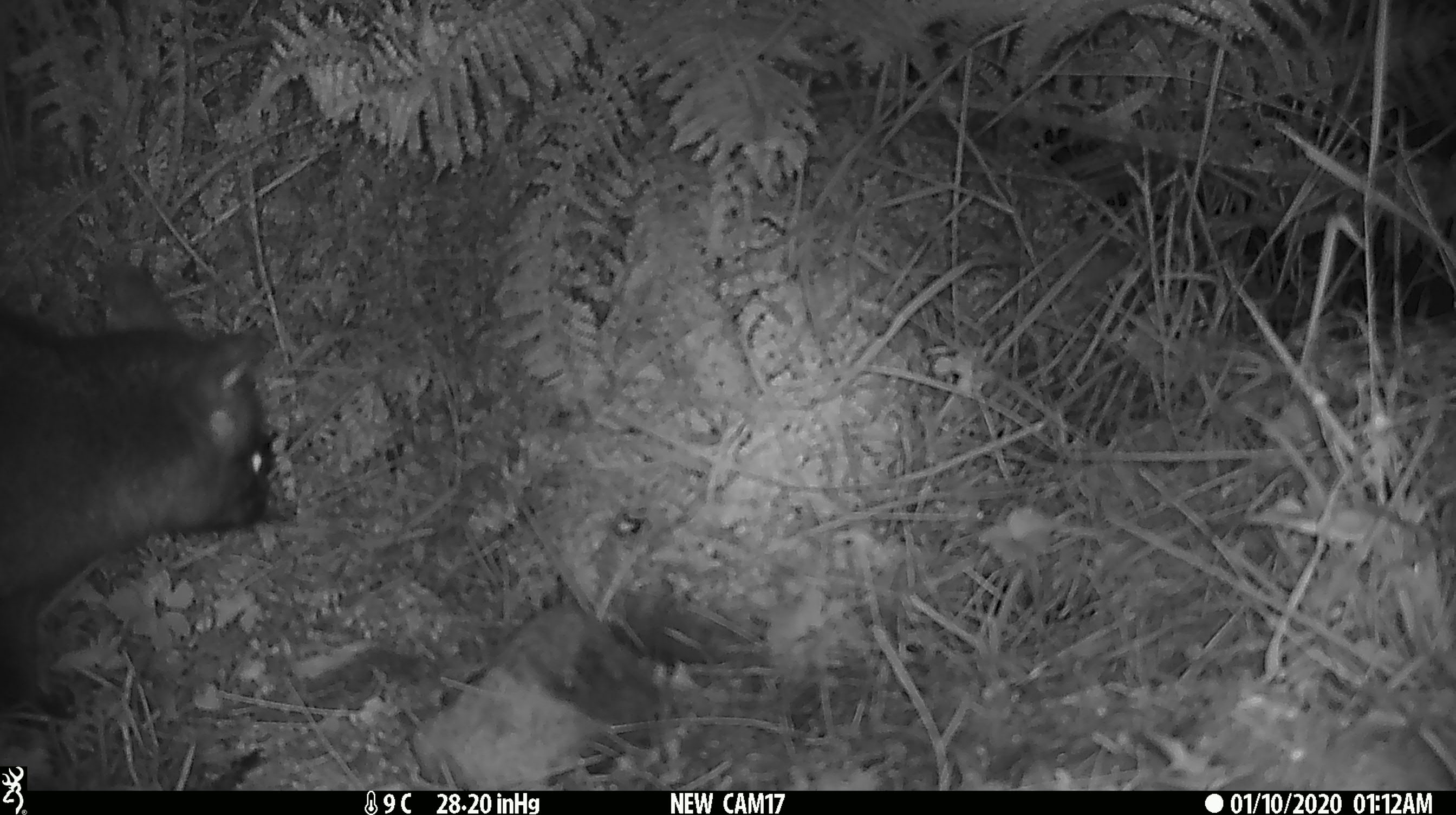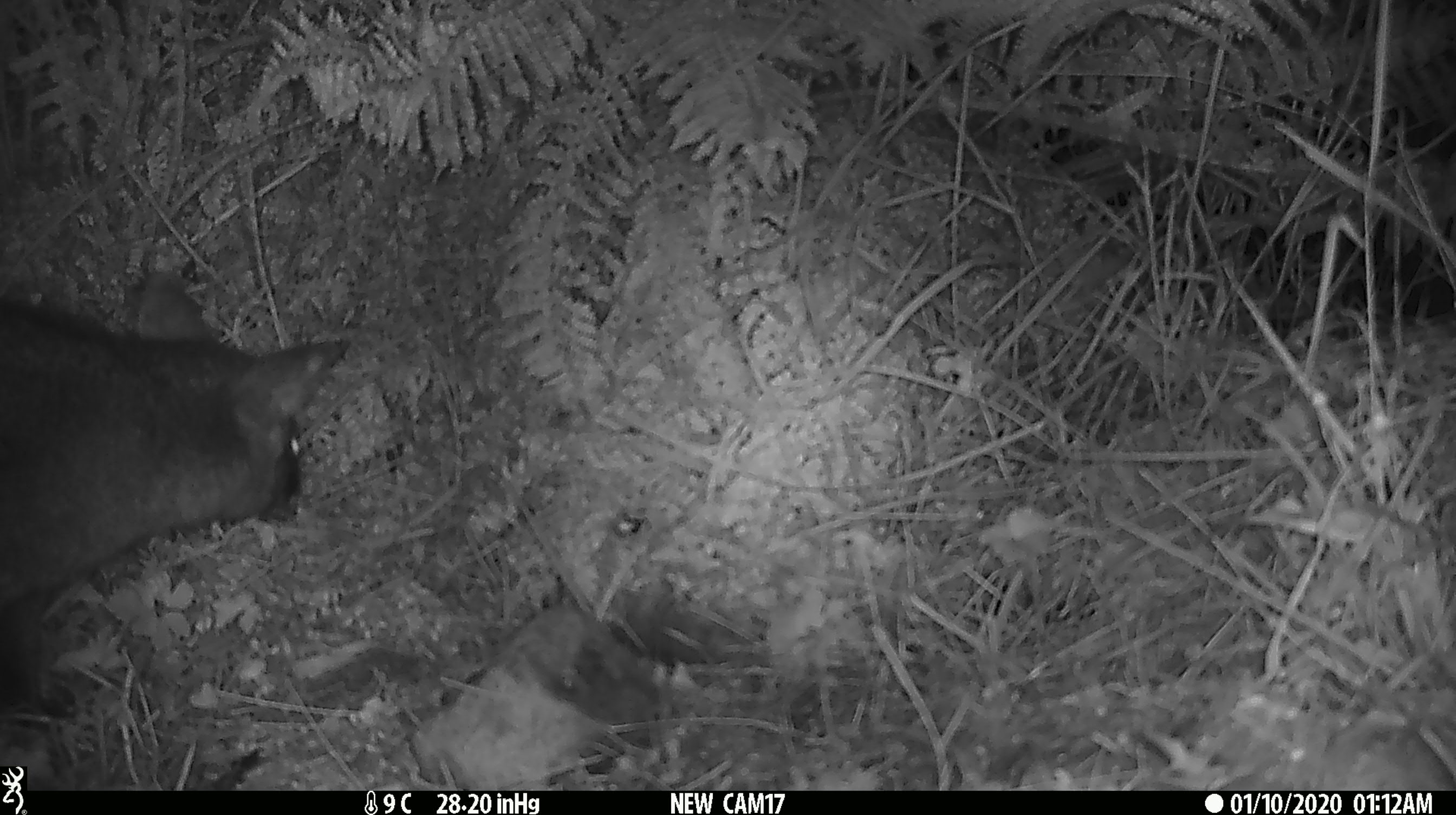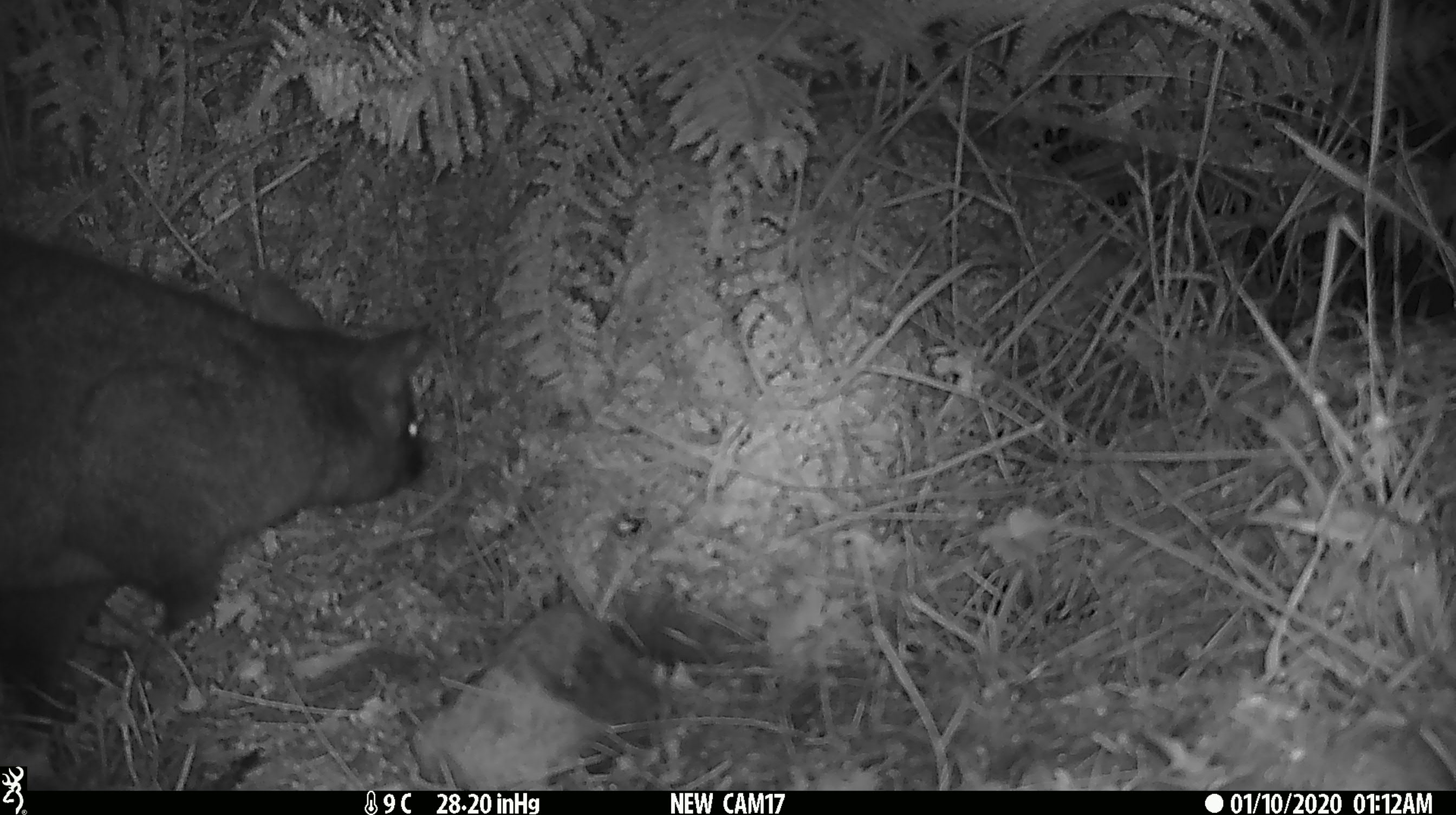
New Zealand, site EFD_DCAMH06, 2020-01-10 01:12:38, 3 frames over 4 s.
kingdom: Animalia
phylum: Chordata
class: Mammalia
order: Diprotodontia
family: Phalangeridae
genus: Trichosurus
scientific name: Trichosurus vulpecula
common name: common brushtail possum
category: possum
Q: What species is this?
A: Possum (common brushtail possum) (Trichosurus vulpecula).